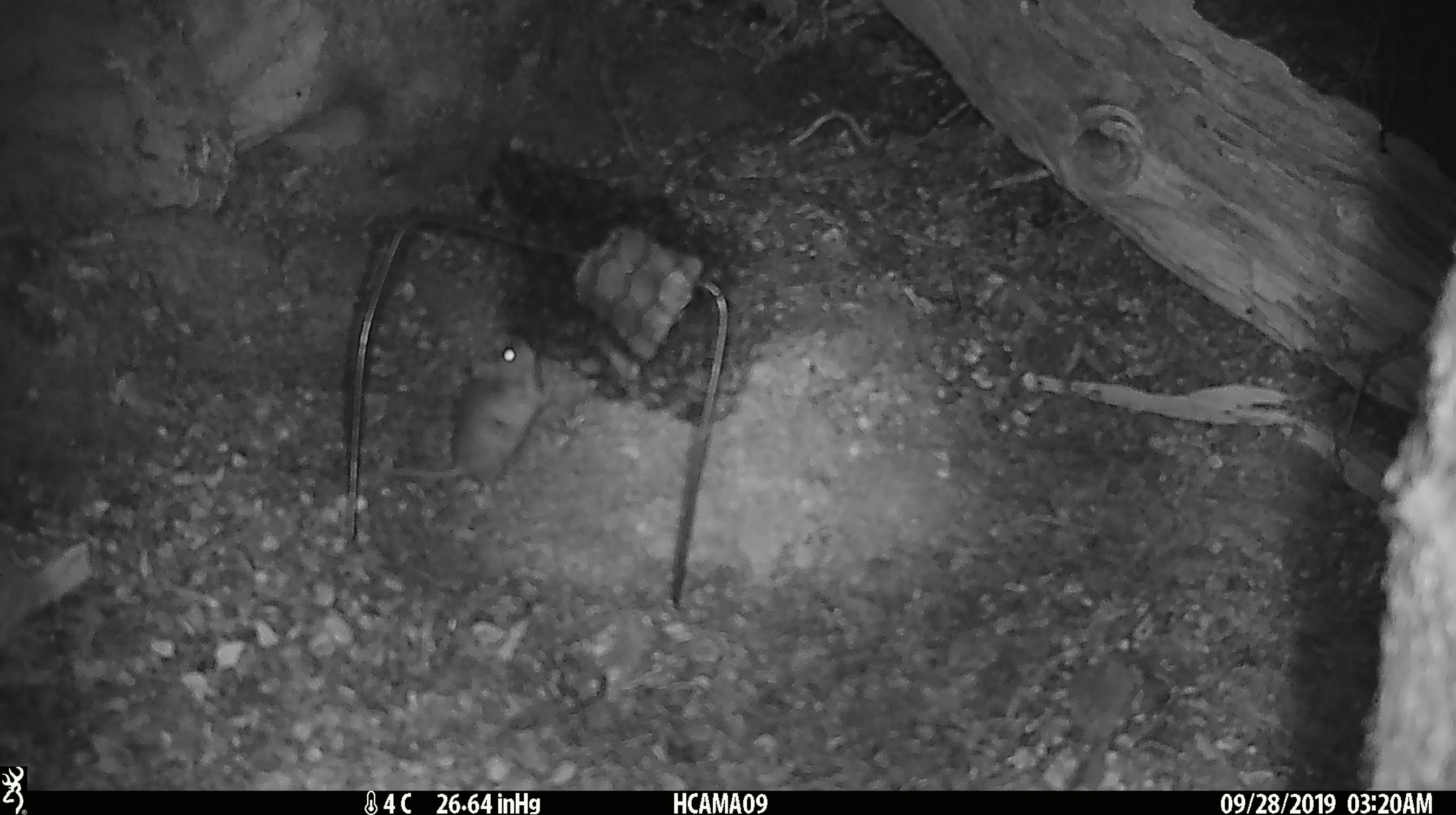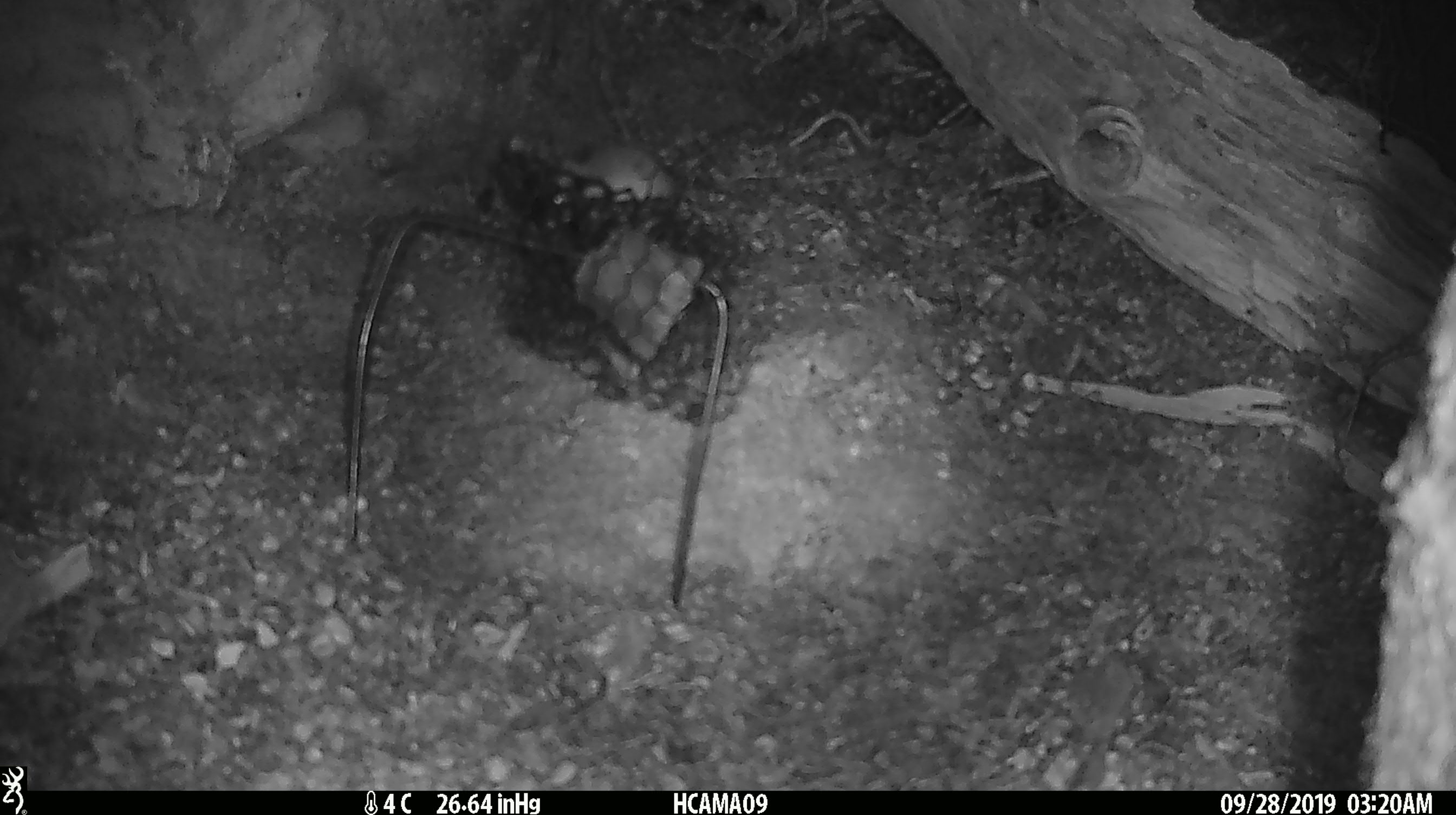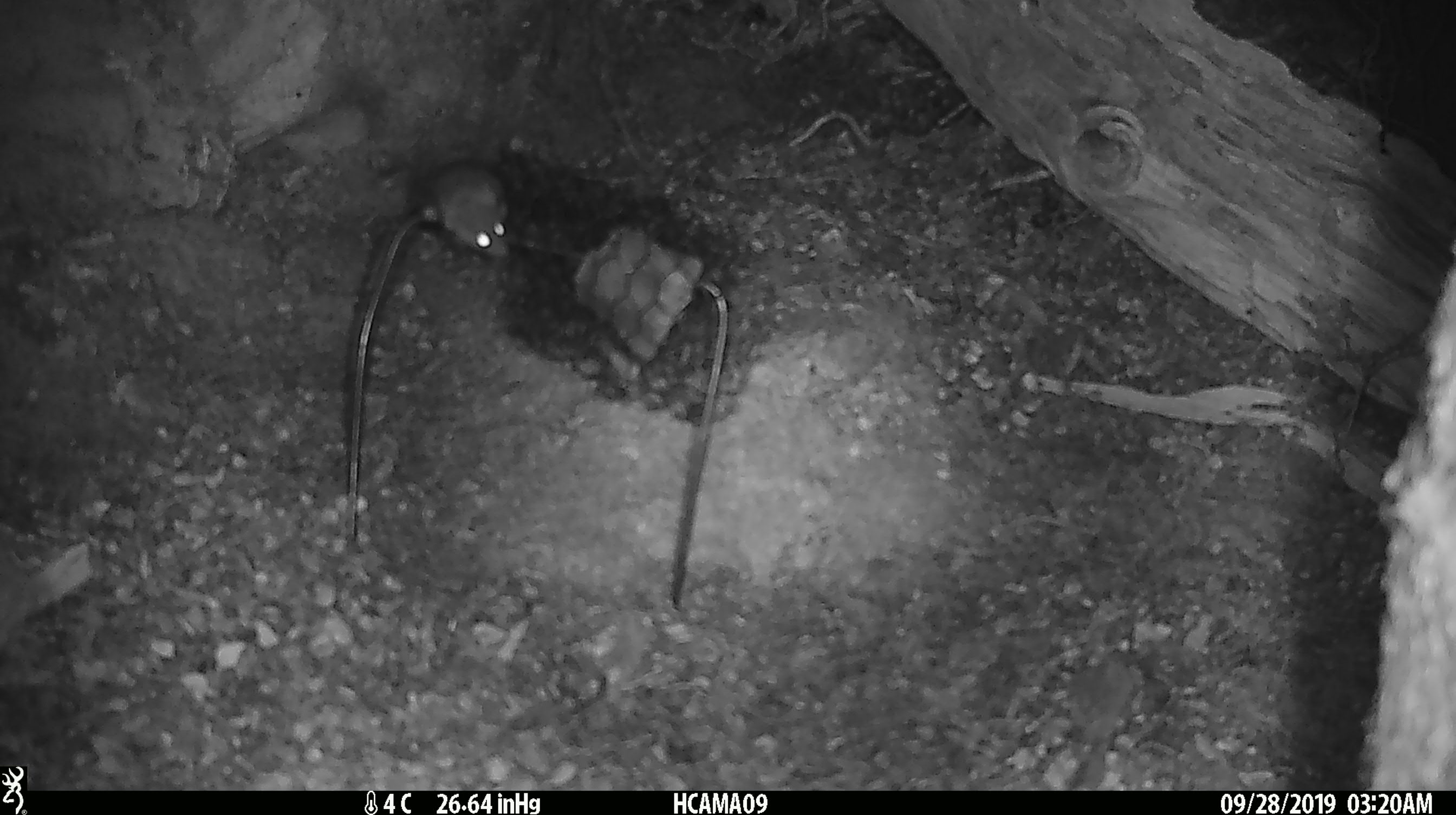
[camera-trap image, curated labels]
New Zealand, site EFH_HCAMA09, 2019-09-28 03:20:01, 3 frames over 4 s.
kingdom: Animalia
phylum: Chordata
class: Mammalia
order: Rodentia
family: Muridae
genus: Mus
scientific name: Mus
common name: mouse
Mouse (Mus).